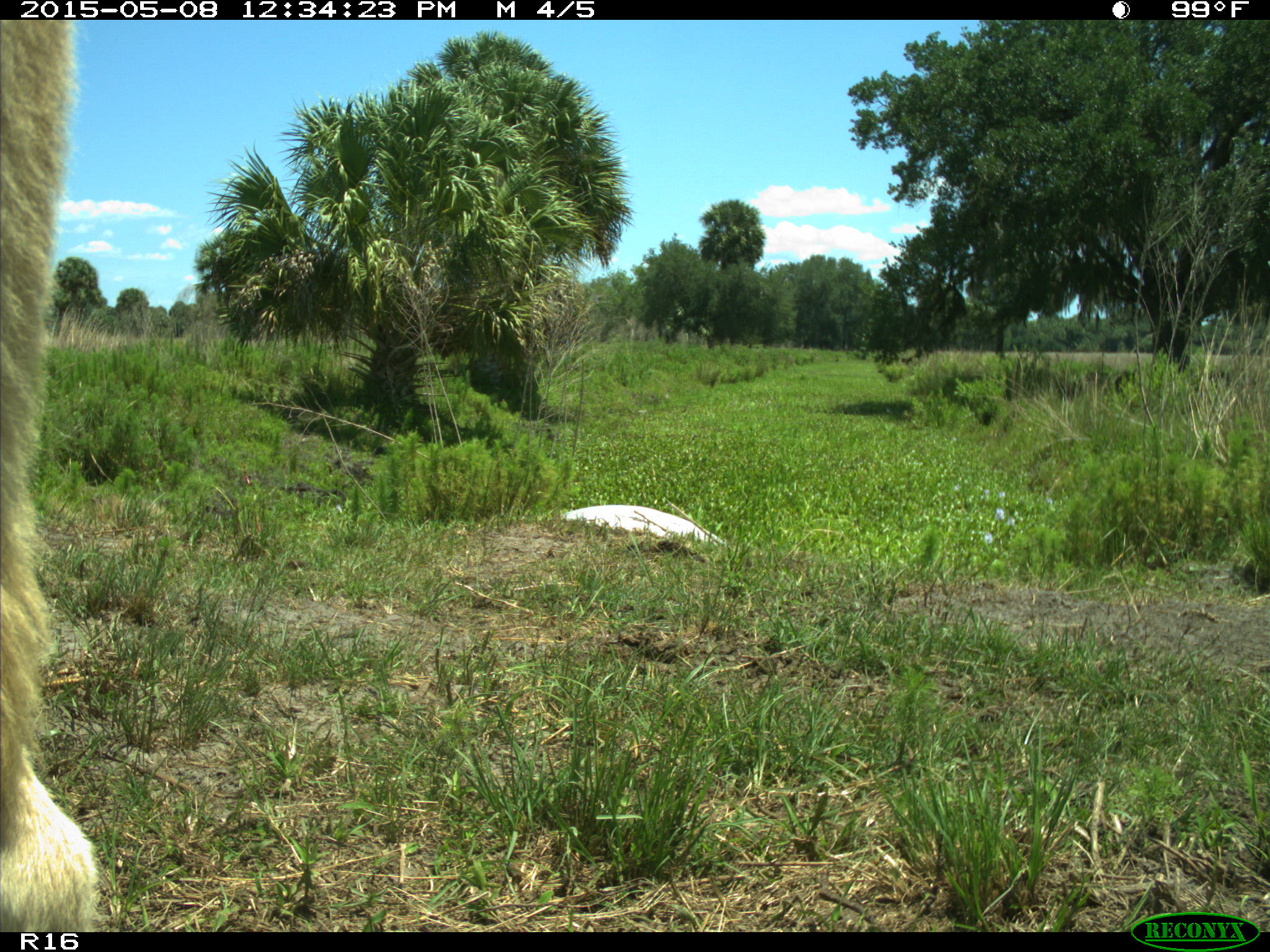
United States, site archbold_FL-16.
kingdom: Animalia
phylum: Chordata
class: Mammalia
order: Artiodactyla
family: Bovidae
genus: Bos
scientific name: Bos taurus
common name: domestic cow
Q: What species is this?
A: Bos taurus (domestic cow).